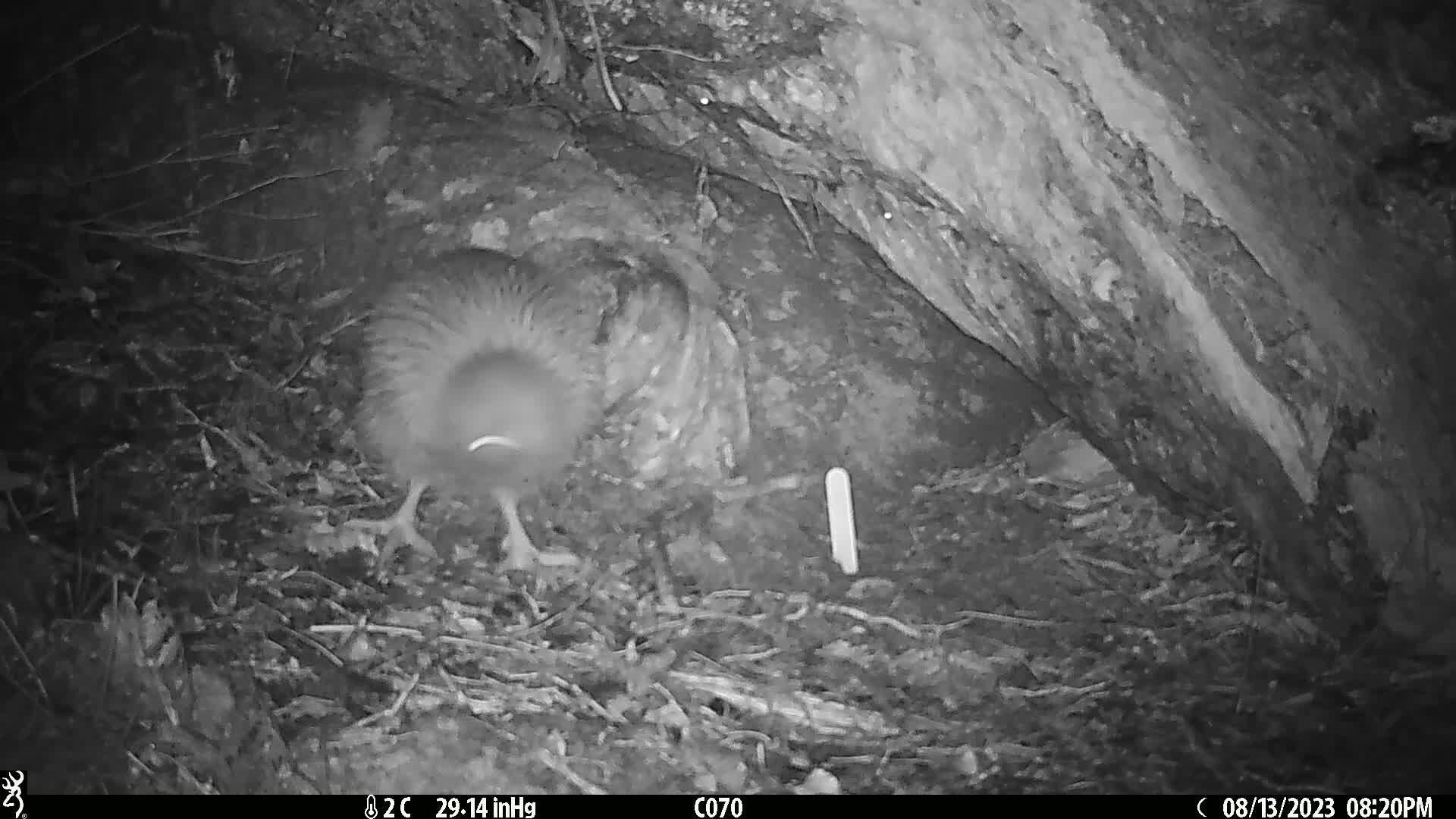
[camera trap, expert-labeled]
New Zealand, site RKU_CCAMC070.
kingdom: Animalia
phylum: Chordata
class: Aves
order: Apterygiformes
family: Apterygidae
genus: Apteryx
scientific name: Apteryx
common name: kiwi